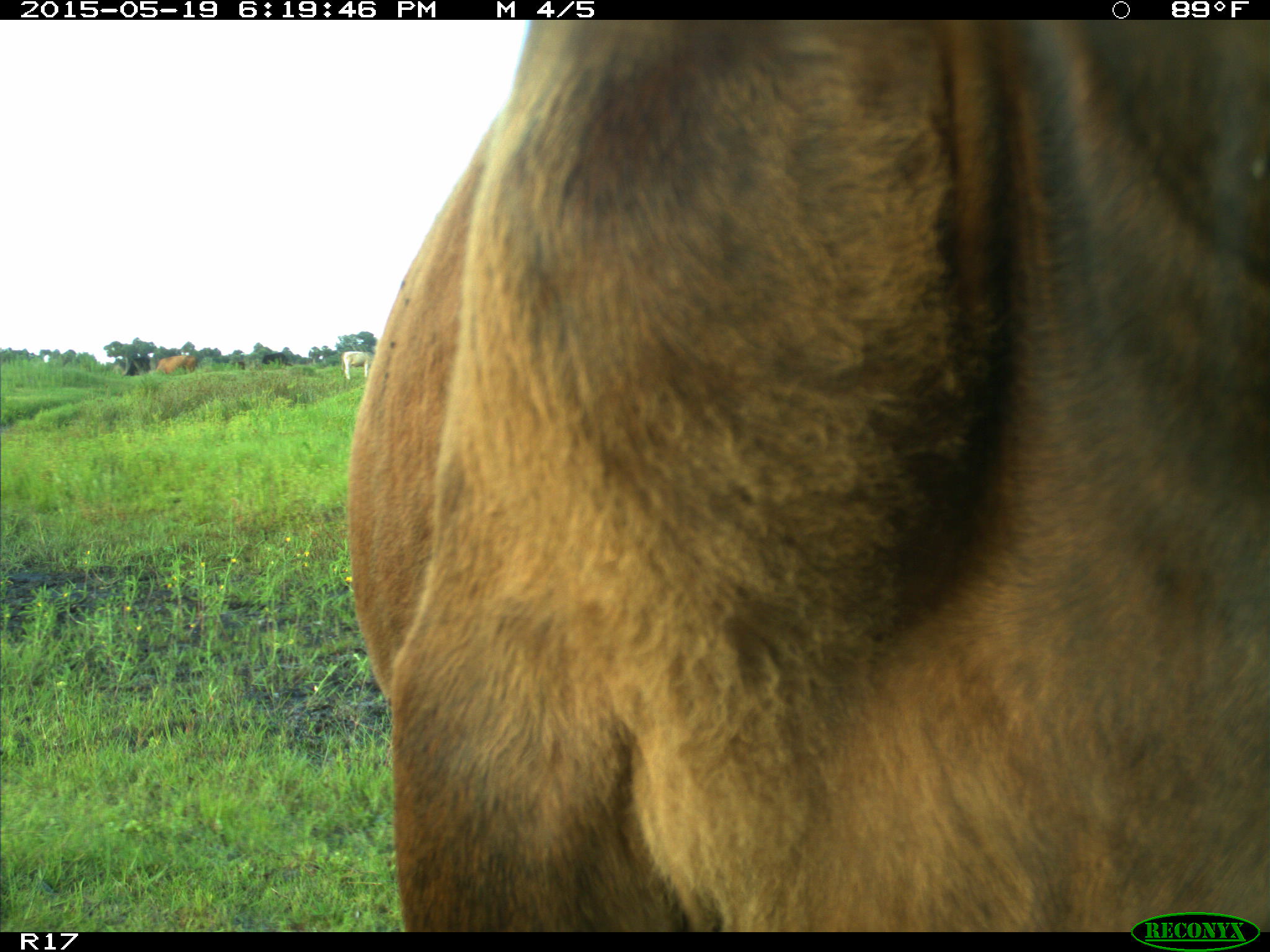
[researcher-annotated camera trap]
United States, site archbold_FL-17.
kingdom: Animalia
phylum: Chordata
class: Mammalia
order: Artiodactyla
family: Bovidae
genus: Bos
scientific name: Bos taurus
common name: domestic cow